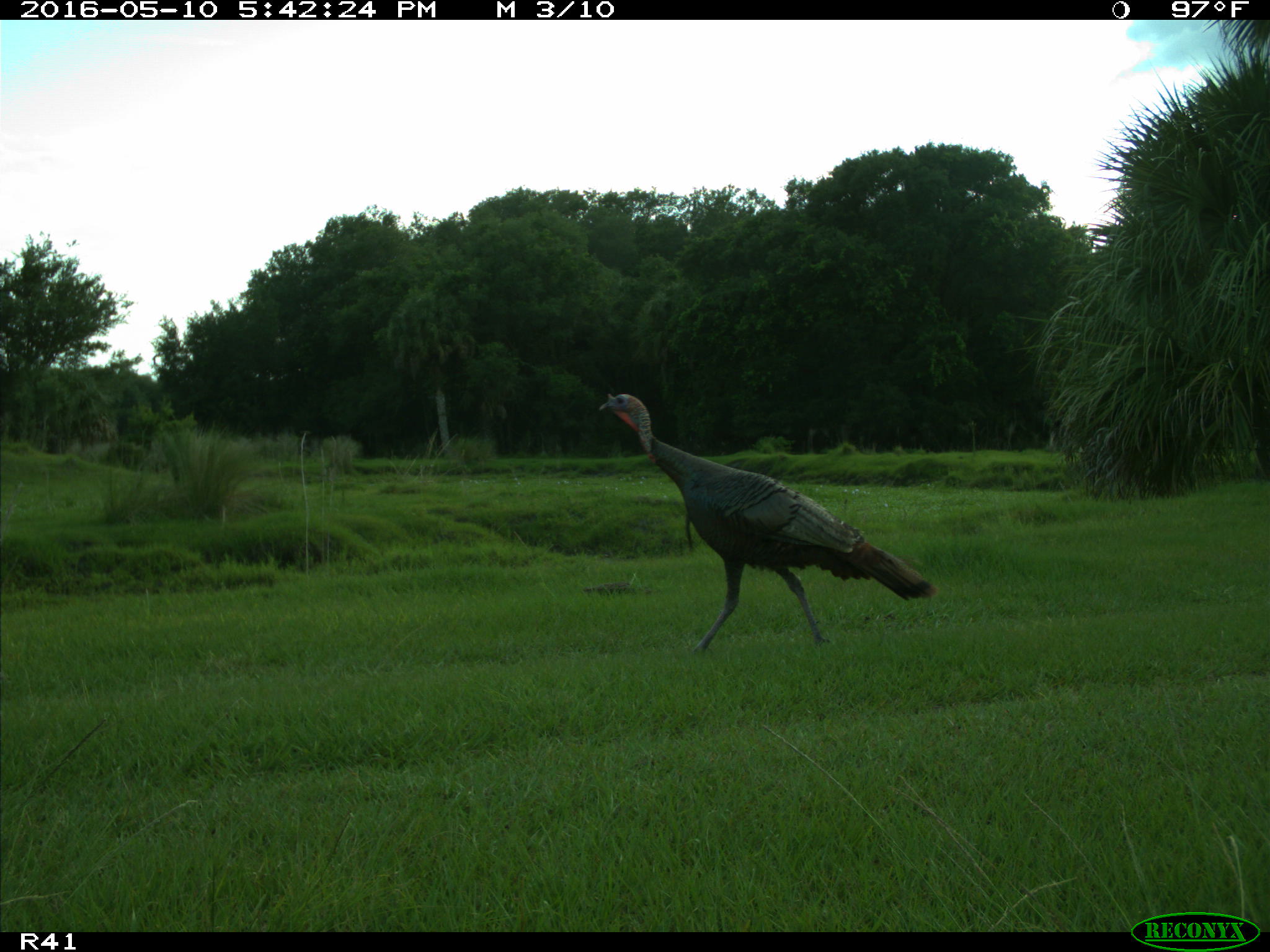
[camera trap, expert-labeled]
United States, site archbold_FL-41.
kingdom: Animalia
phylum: Chordata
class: Aves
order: Galliformes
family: Phasianidae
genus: Meleagris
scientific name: Meleagris gallopavo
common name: wild turkey